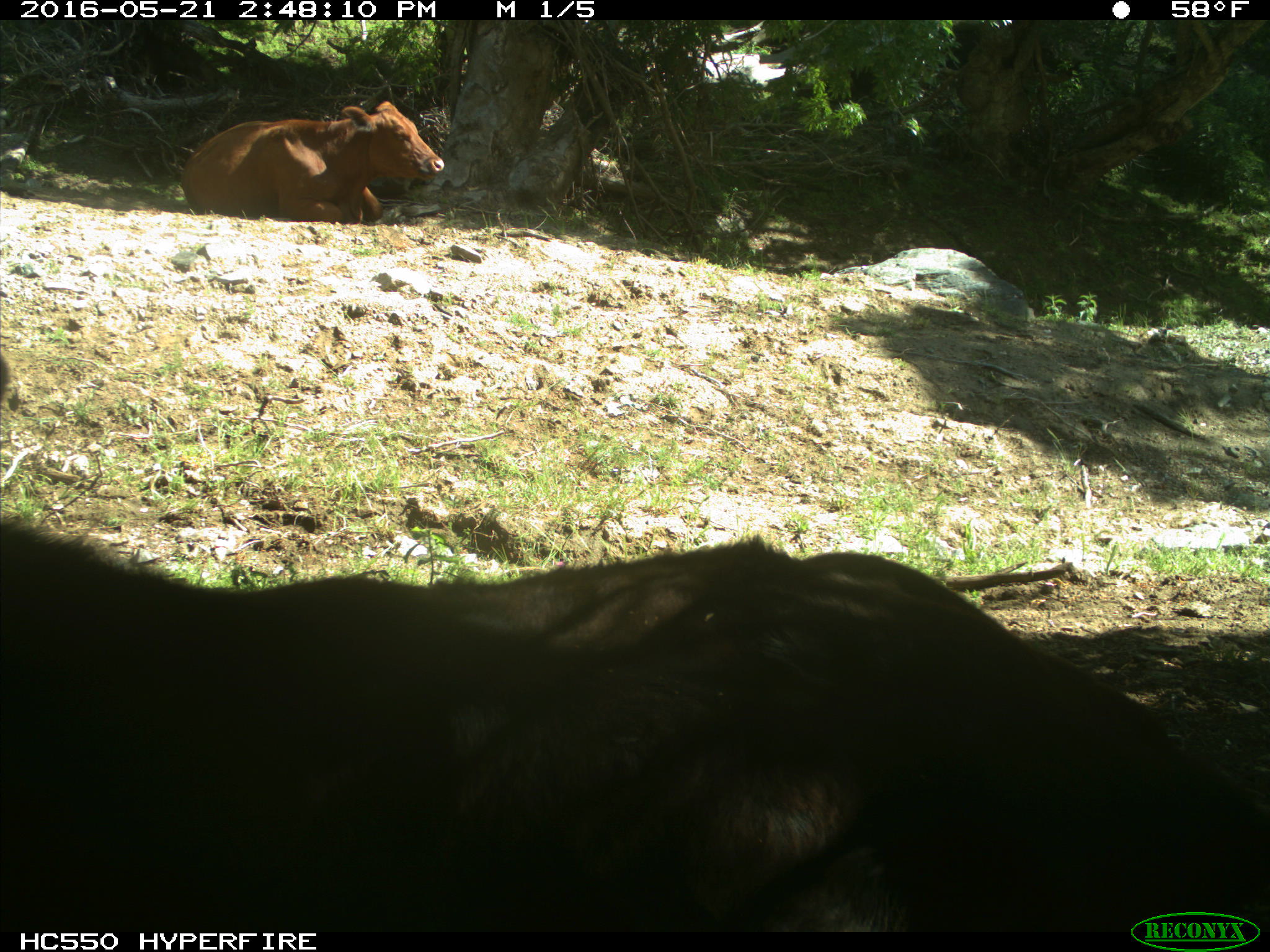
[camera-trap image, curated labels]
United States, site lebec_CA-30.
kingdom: Animalia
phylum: Chordata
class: Mammalia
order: Artiodactyla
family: Bovidae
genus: Bos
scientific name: Bos taurus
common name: domestic cow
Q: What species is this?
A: Bos taurus (domestic cow).